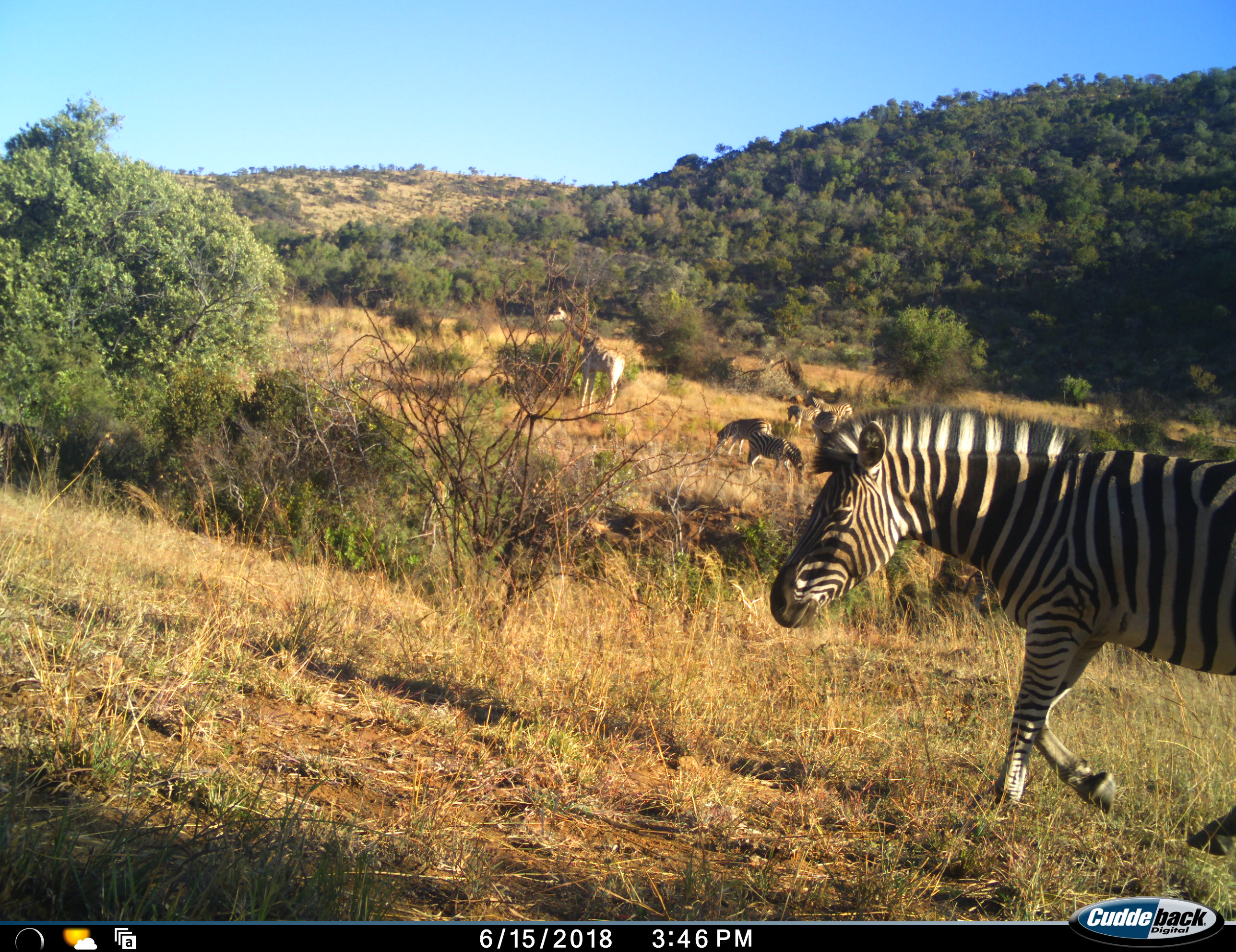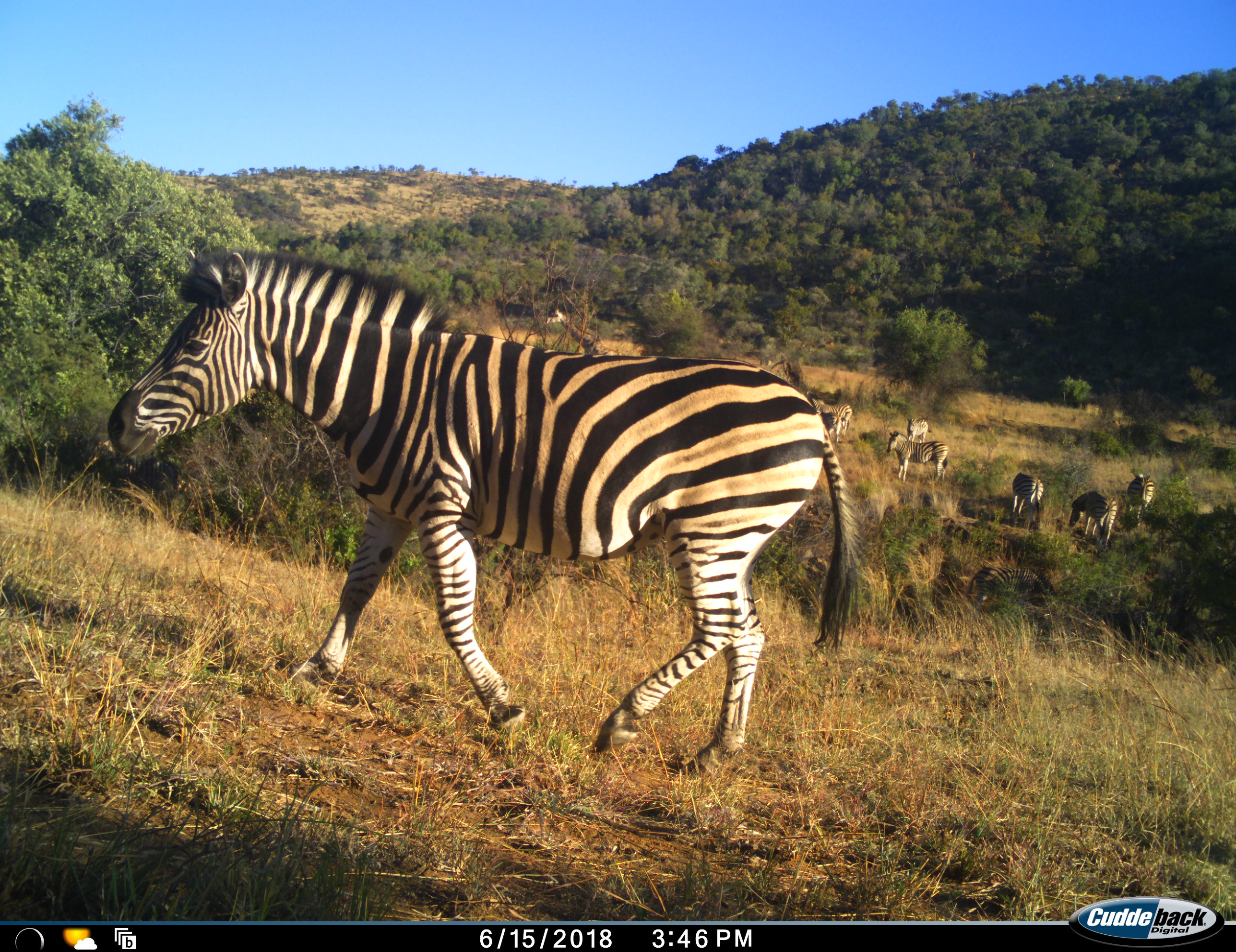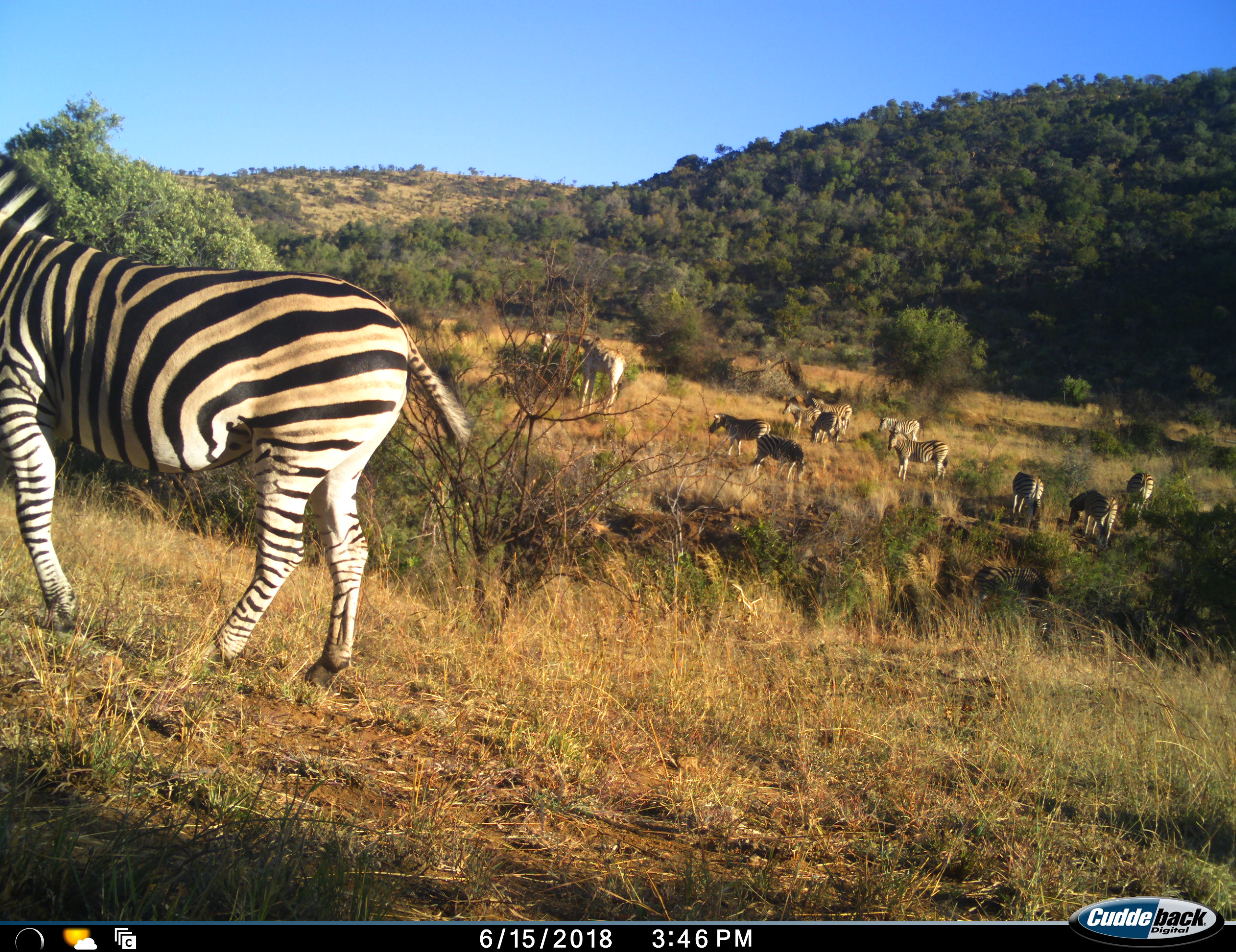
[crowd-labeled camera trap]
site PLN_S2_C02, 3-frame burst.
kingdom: Animalia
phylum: Chordata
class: Mammalia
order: Artiodactyla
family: Giraffidae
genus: Giraffa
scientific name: Giraffa camelopardalis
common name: giraffe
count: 1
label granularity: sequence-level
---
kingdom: Animalia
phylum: Chordata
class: Mammalia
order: Perissodactyla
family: Equidae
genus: Equus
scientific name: Equus quagga burchellii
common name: burchell's zebra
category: zebraburchells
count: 11-50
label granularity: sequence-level